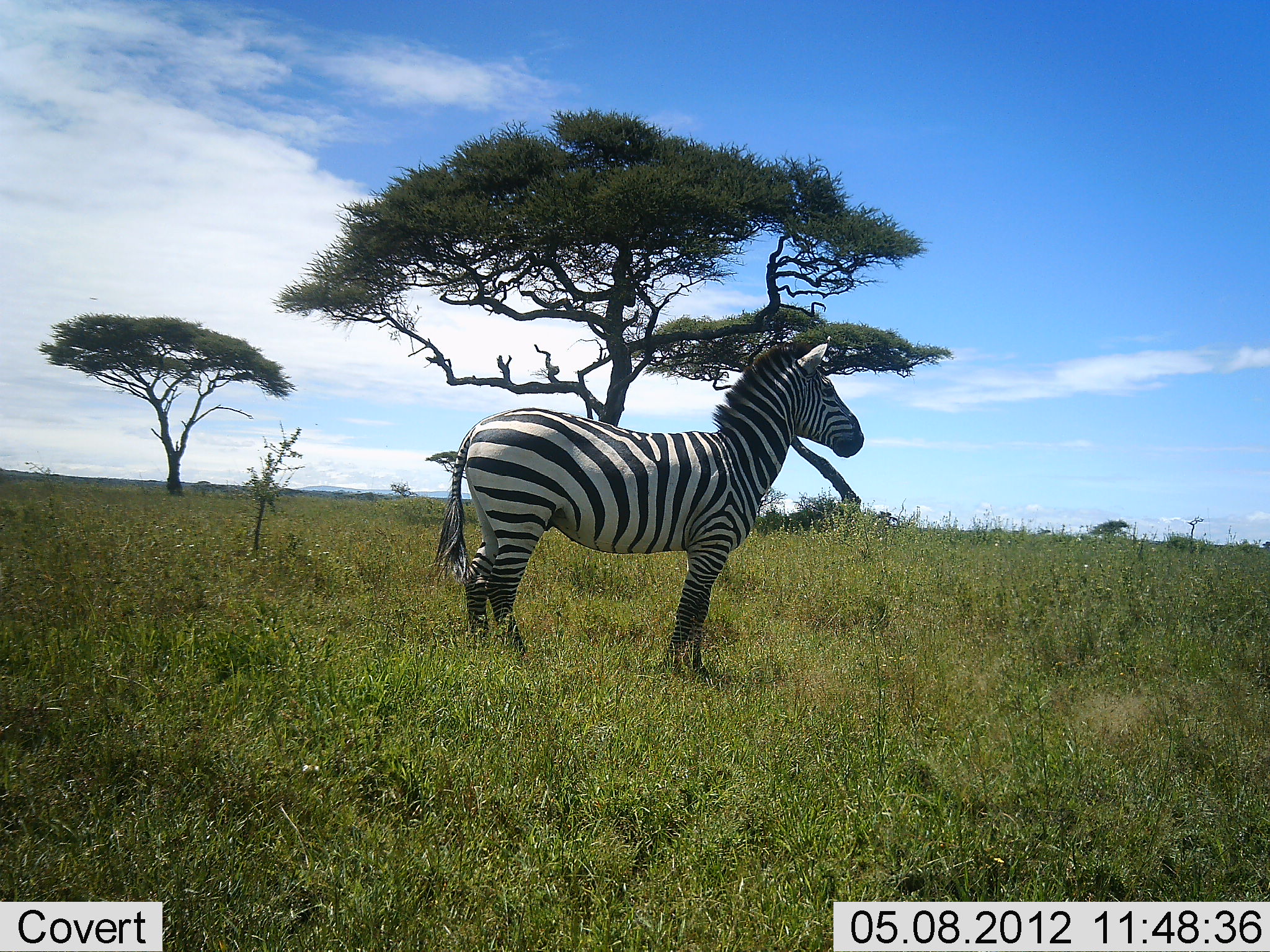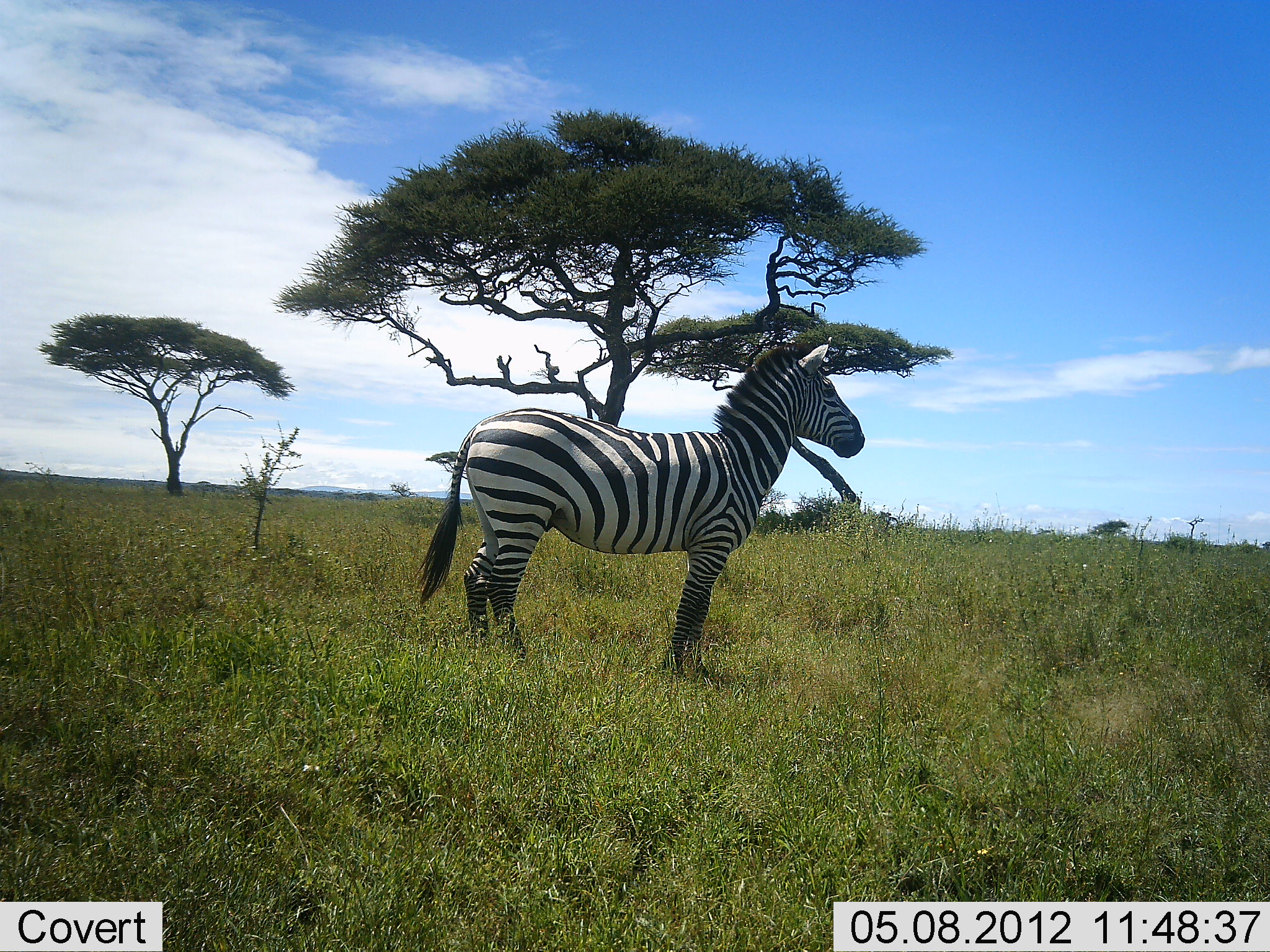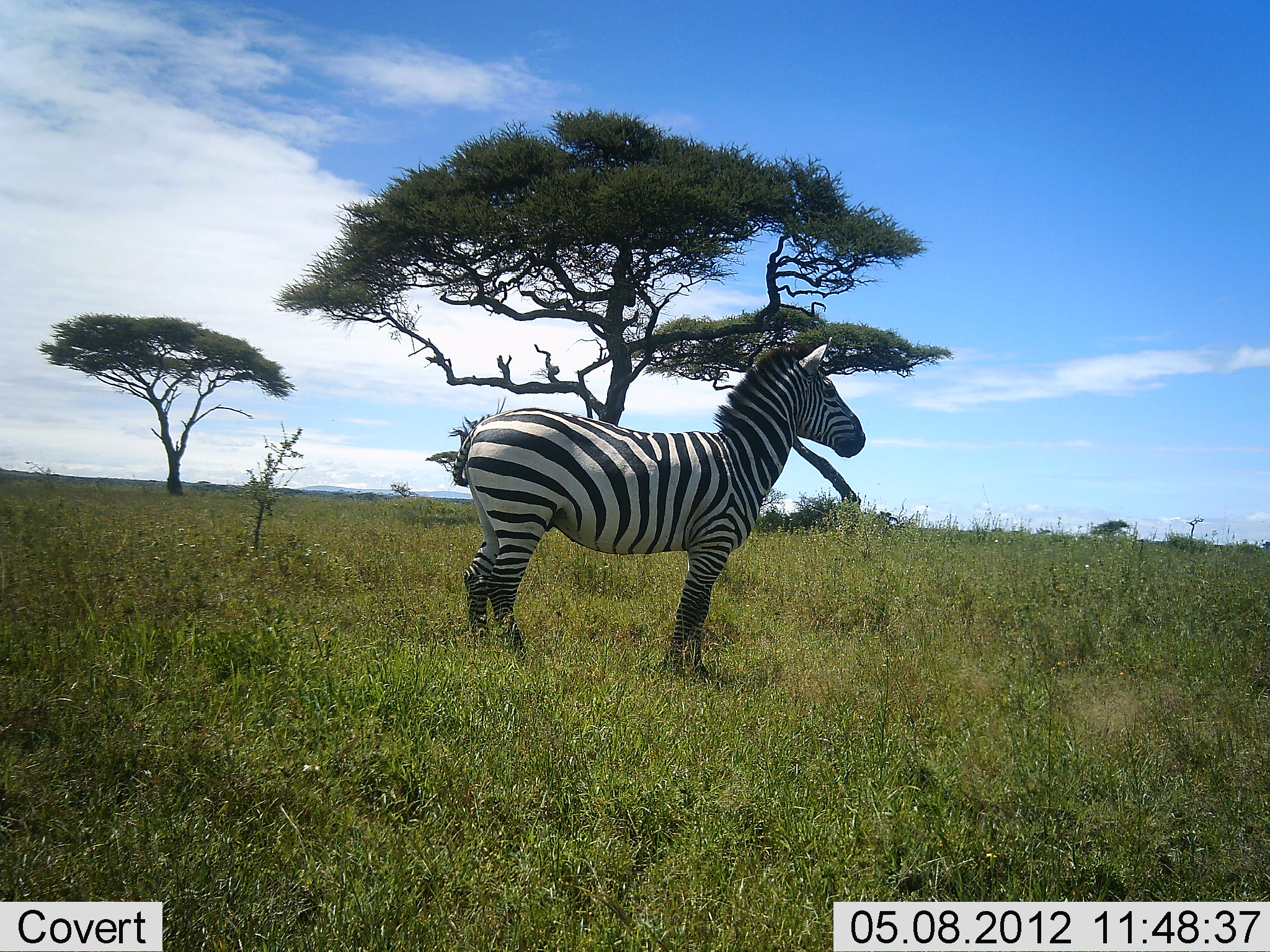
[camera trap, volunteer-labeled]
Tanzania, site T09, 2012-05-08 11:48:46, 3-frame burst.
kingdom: Animalia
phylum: Chordata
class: Mammalia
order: Perissodactyla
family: Equidae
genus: Equus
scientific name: Equus quagga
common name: plains zebra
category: zebra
Zebra (plains zebra) (Equus quagga), count 1. Behavior (volunteer vote fractions): standing 100%, resting 0%, moving 0%, interacting 0%. Young present (vote fraction): 0%. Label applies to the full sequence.